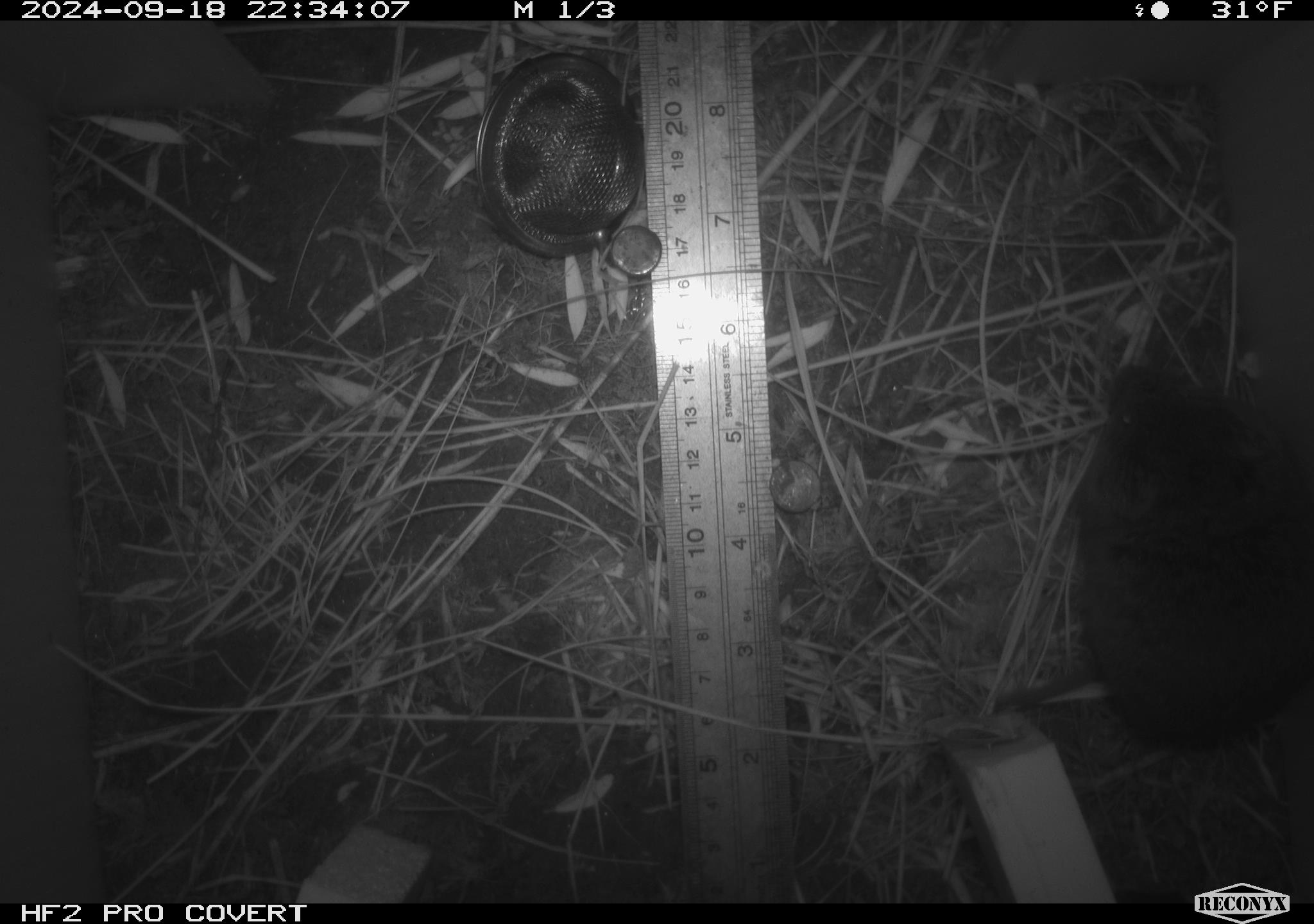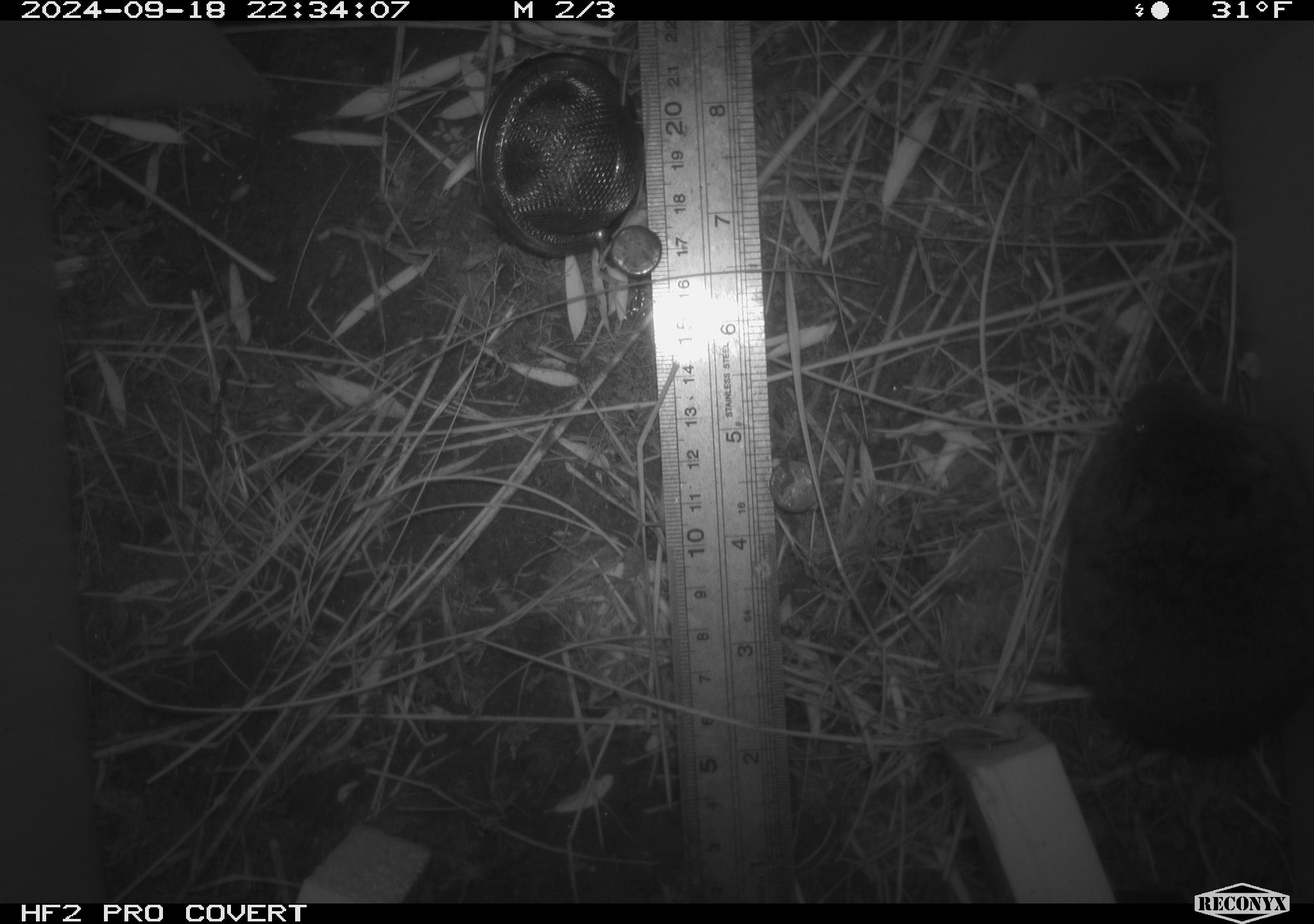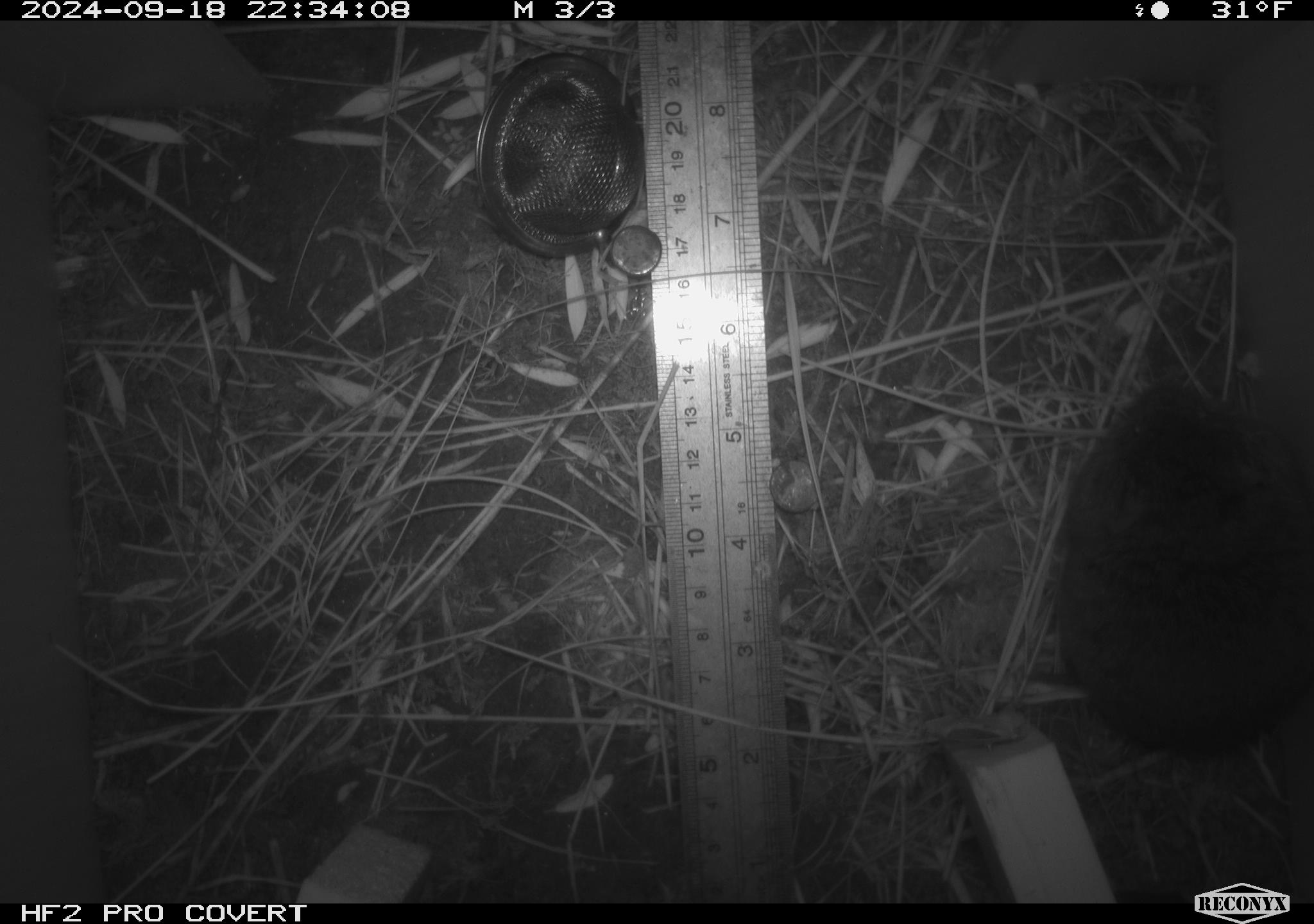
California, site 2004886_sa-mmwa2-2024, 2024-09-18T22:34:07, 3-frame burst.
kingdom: Animalia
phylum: Chordata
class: Mammalia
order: Rodentia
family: Cricetidae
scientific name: Arvicolinae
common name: voles, lemmings, and muskrats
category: arvicolinae subfamily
Arvicolinae subfamily (voles, lemmings, and muskrats) (Arvicolinae).